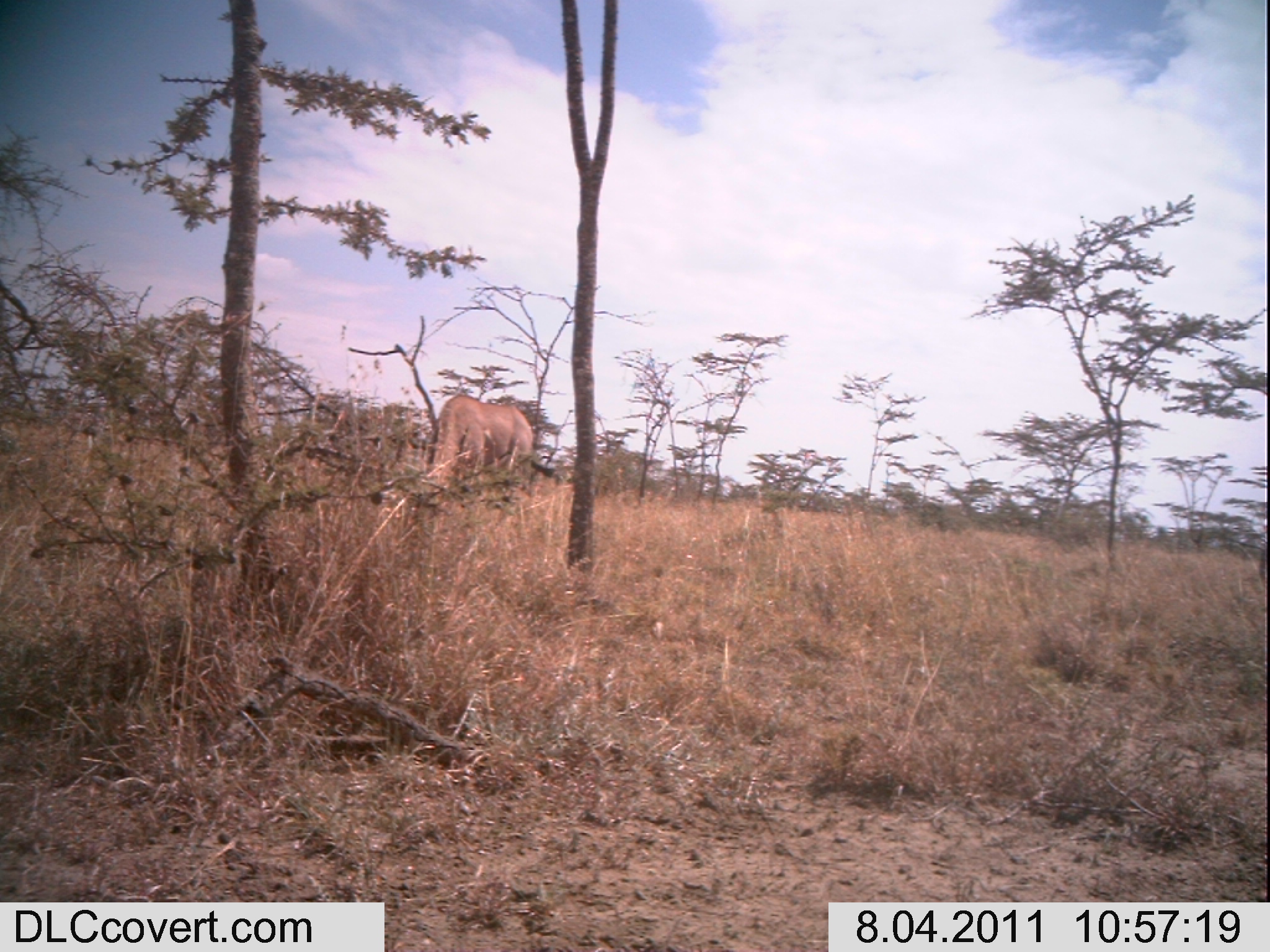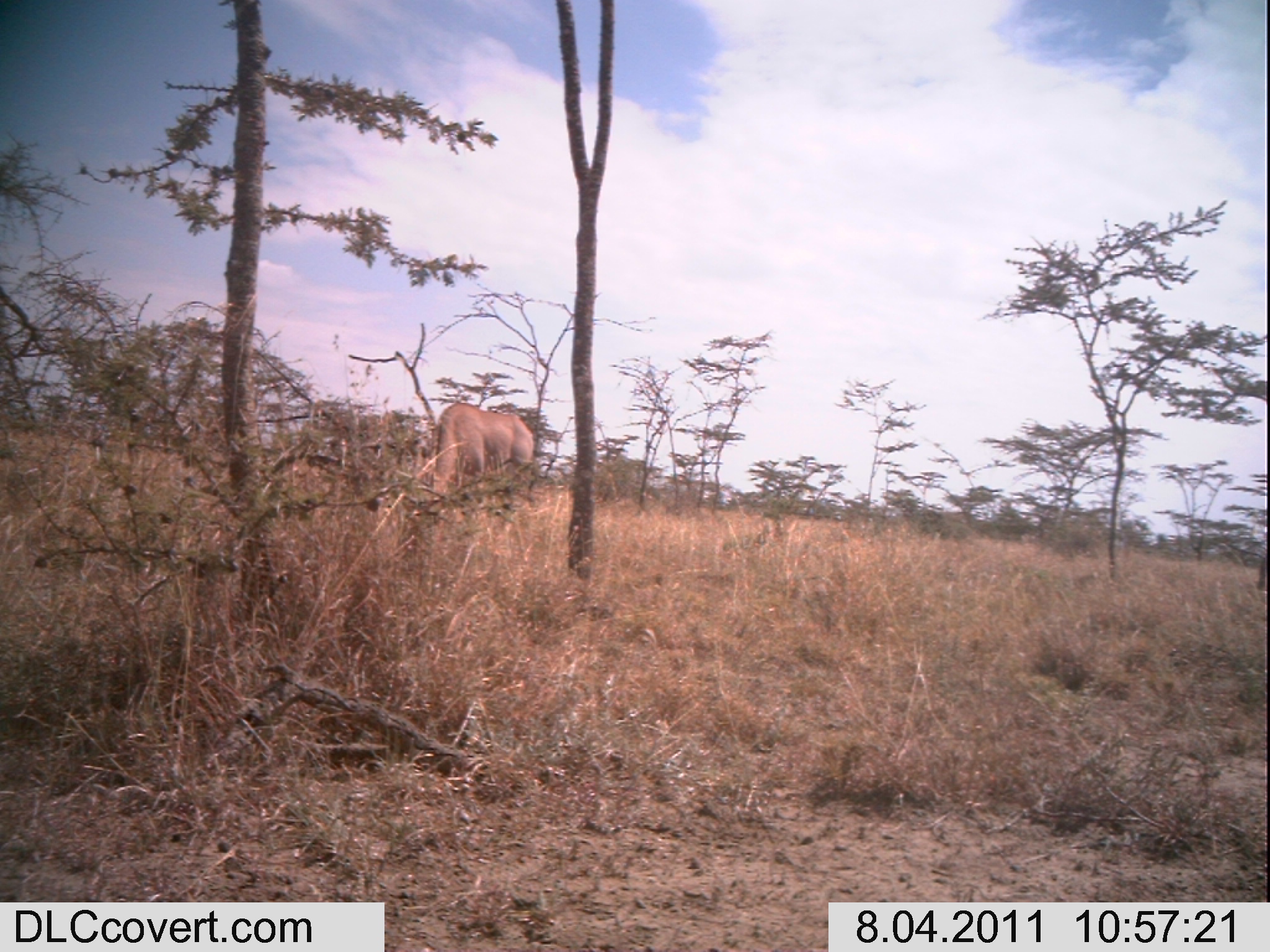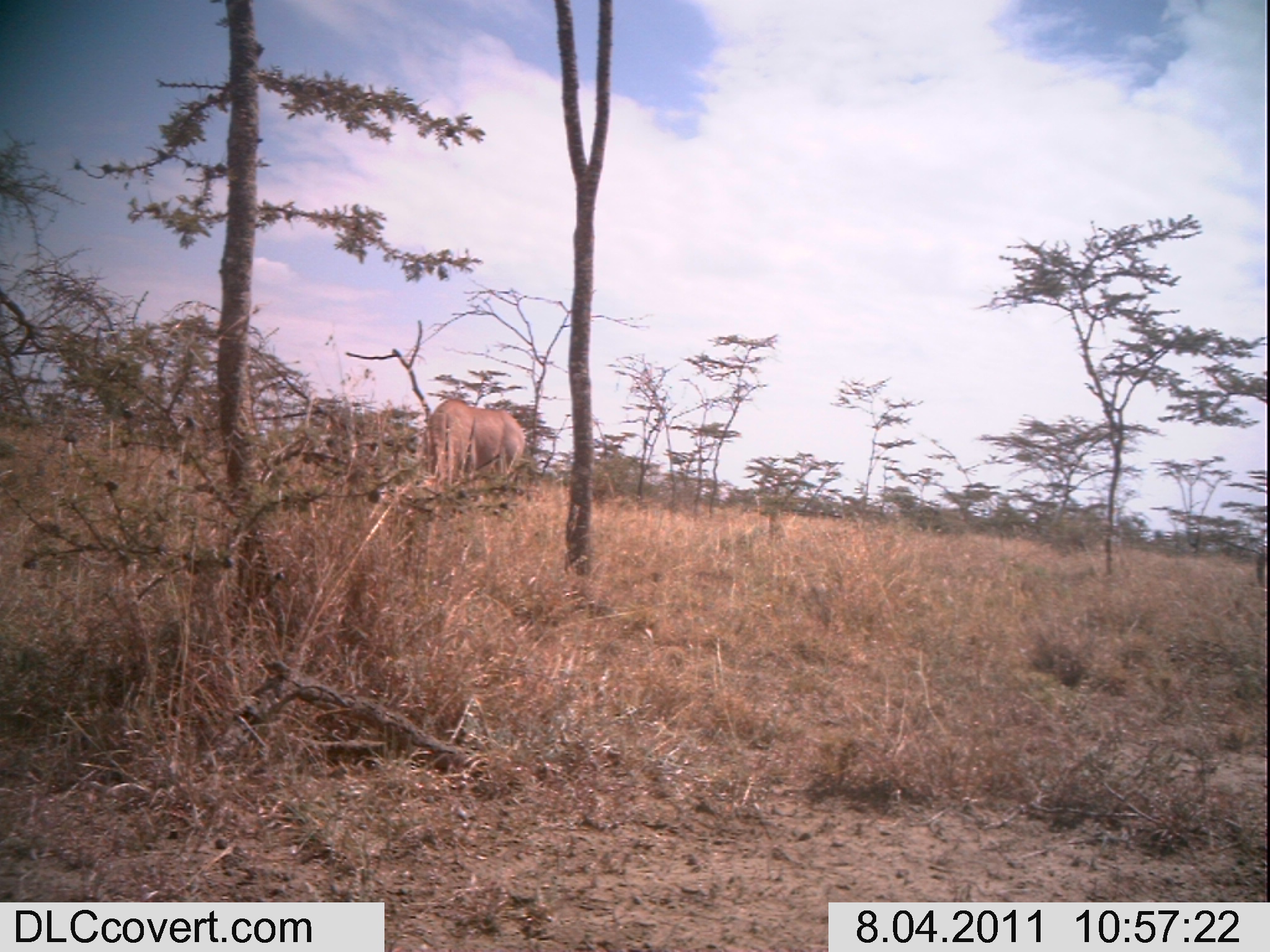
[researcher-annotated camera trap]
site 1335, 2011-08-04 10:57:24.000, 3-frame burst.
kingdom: Animalia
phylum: Chordata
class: Mammalia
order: Artiodactyla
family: Bovidae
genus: Oryx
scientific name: Oryx beisa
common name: east african oryx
Oryx beisa (east african oryx), count 1.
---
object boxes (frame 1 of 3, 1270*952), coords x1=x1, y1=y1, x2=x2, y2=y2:
oryx beisa: x1=426, y1=394, x2=534, y2=497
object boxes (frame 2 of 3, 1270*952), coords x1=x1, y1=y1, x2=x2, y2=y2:
oryx beisa: x1=419, y1=398, x2=537, y2=500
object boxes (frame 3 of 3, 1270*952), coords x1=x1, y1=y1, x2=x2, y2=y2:
oryx beisa: x1=423, y1=398, x2=528, y2=494